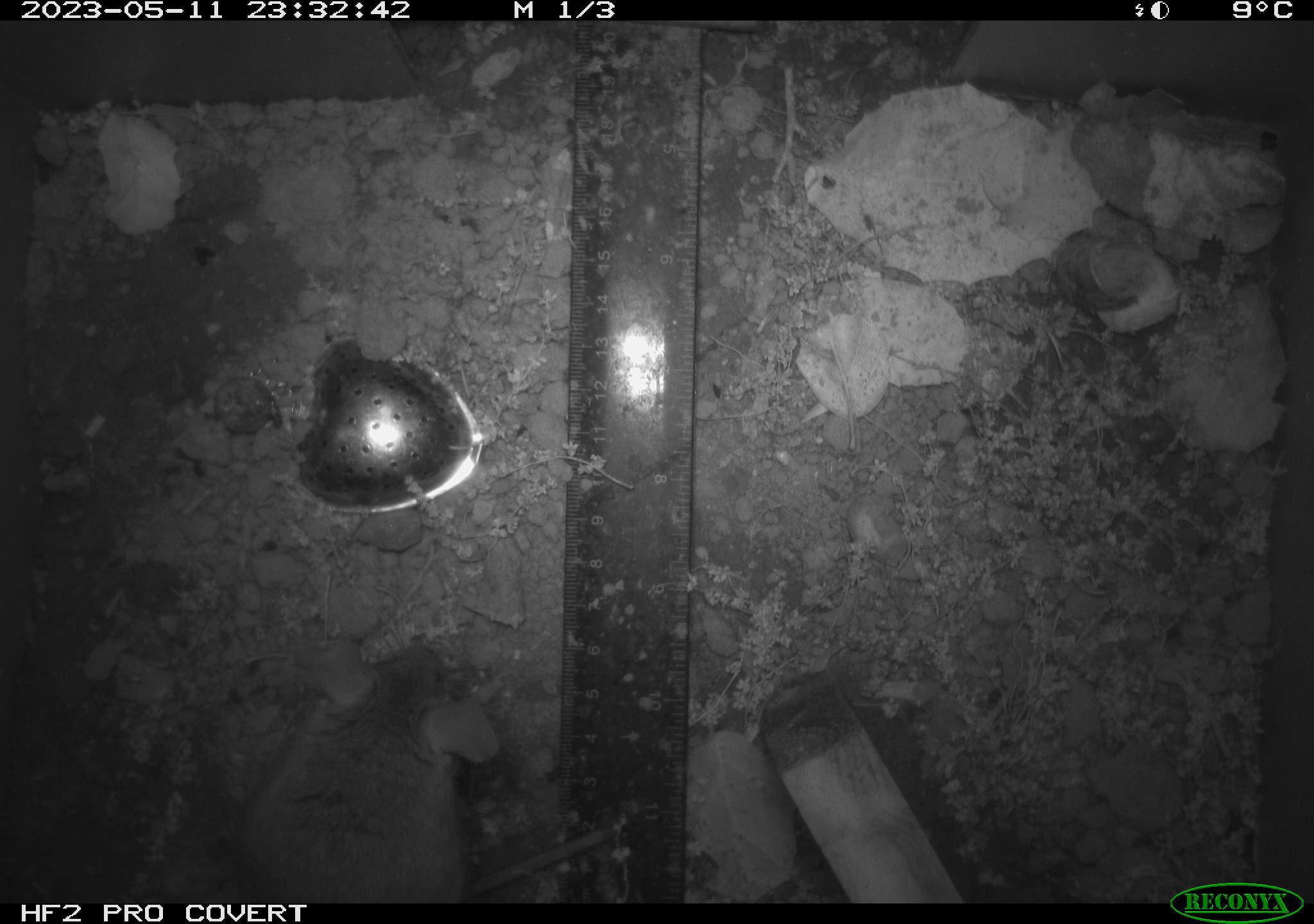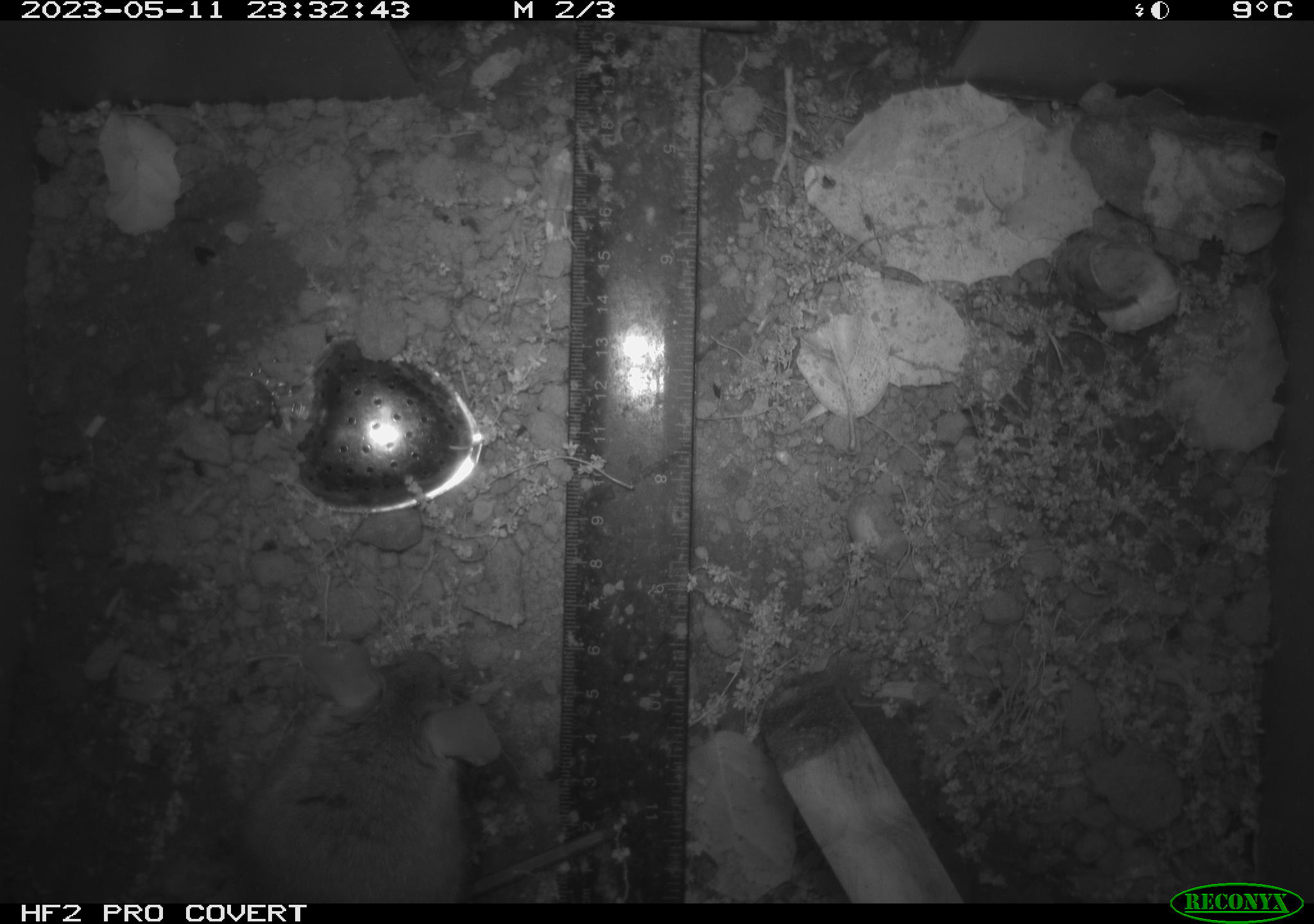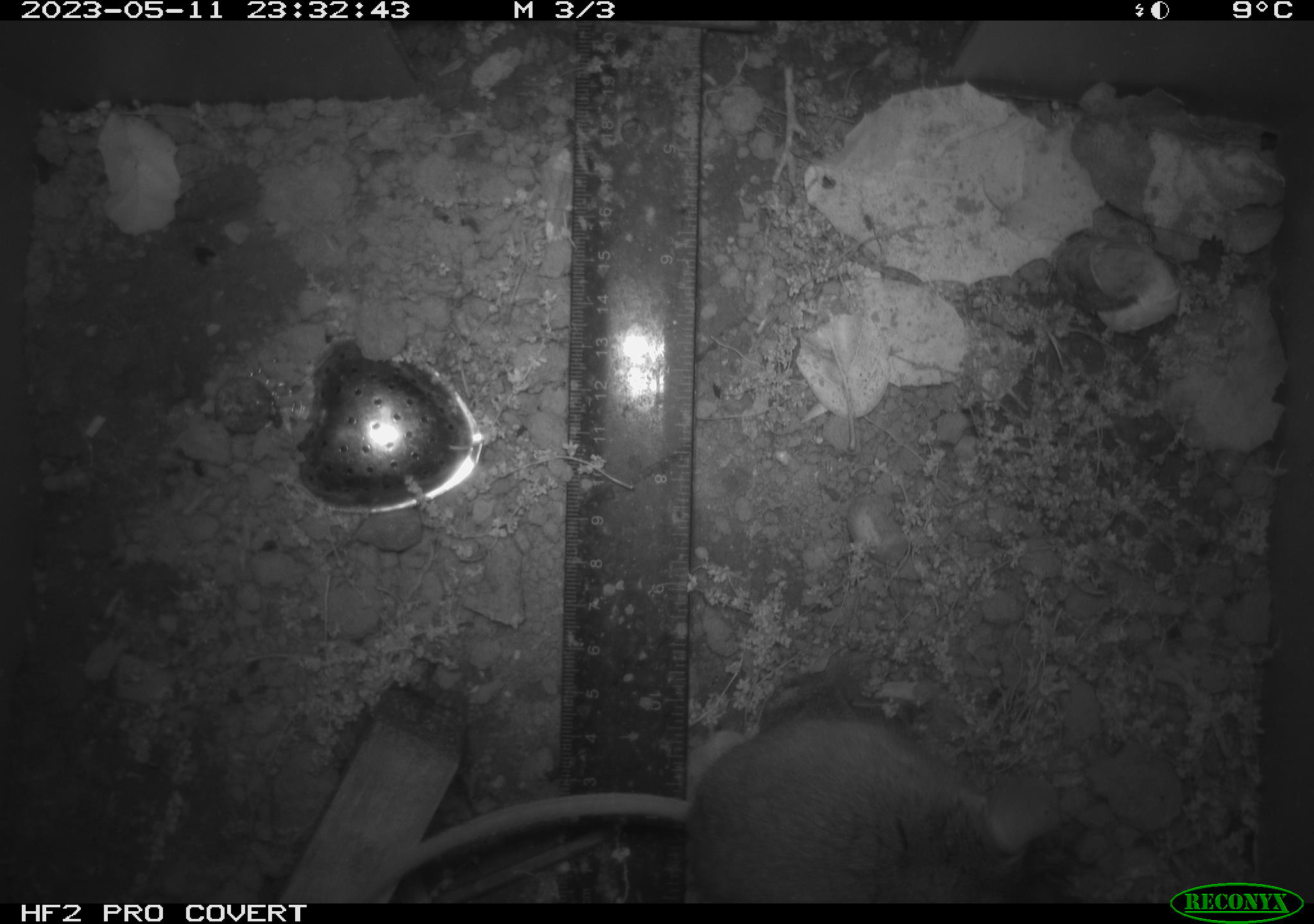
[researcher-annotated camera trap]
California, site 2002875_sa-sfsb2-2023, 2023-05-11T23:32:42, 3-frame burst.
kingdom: Animalia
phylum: Chordata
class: Mammalia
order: Rodentia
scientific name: Rodentia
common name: mouse species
Mouse species (Rodentia).